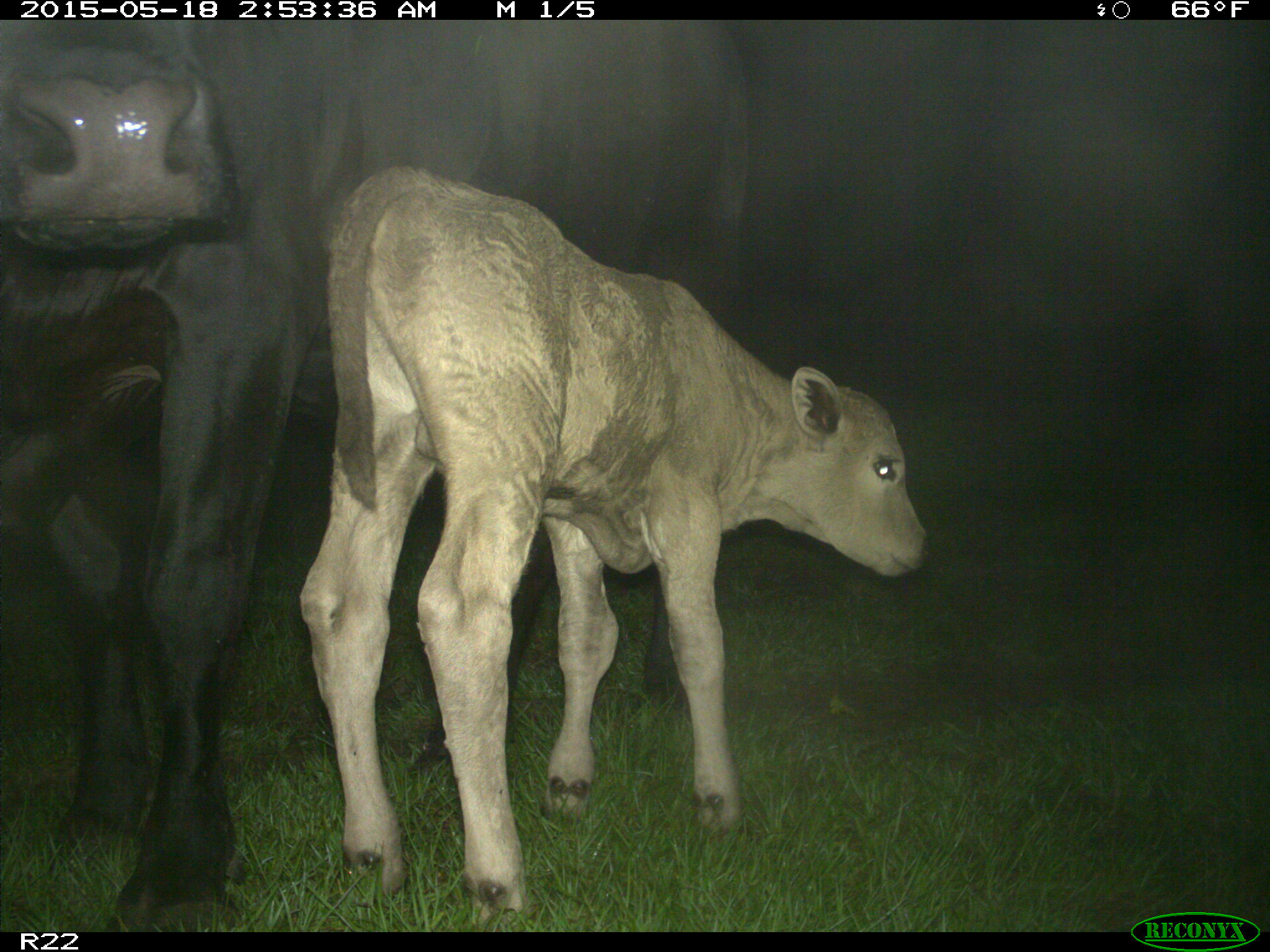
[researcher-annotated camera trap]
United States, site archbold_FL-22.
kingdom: Animalia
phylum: Chordata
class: Mammalia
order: Artiodactyla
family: Bovidae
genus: Bos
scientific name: Bos taurus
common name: domestic cow